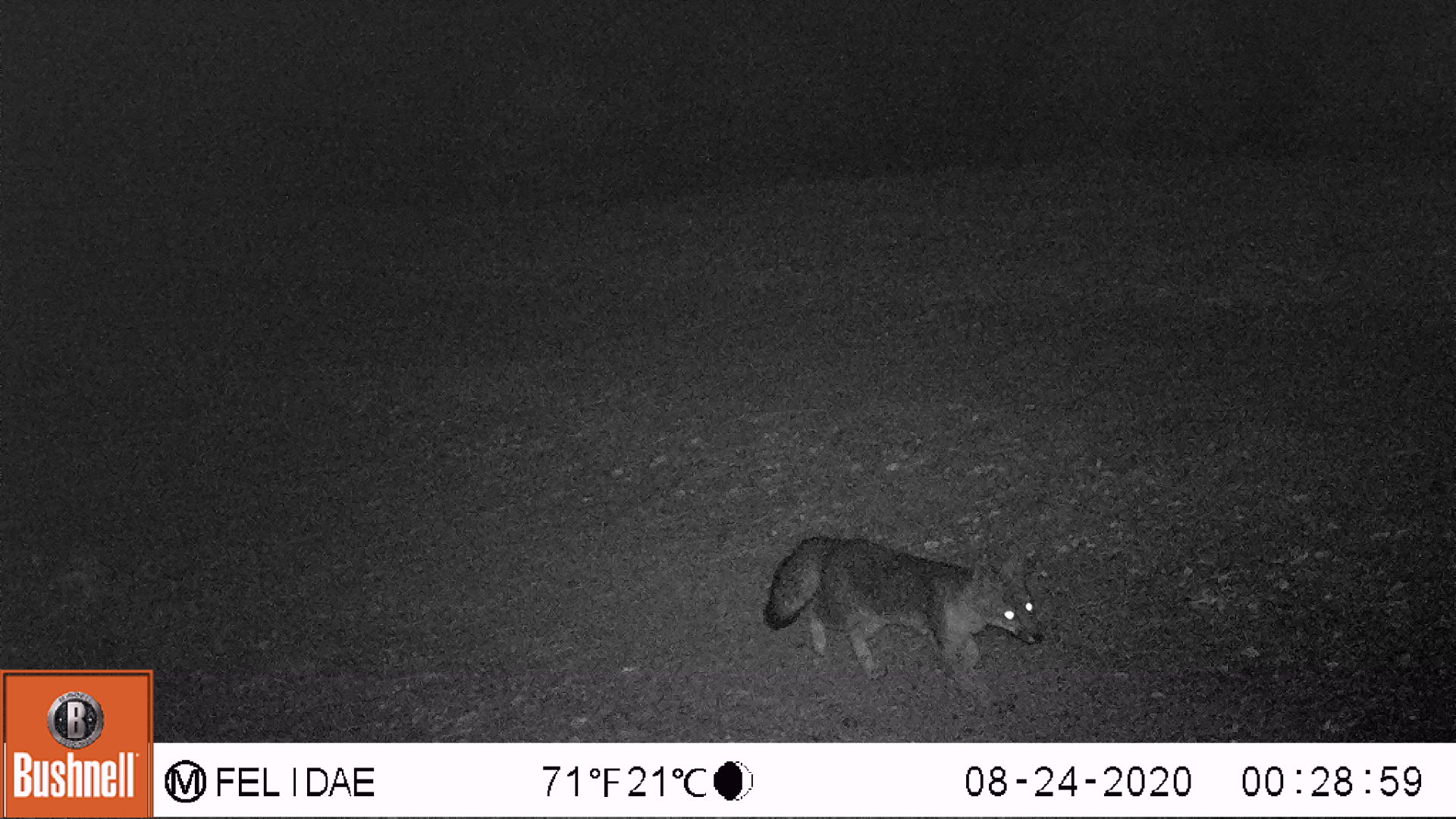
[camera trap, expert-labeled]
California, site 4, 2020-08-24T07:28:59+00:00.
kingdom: Animalia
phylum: Chordata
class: Mammalia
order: Carnivora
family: Canidae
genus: Urocyon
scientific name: Urocyon cinereoargenteus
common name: gray fox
Gray fox (Urocyon cinereoargenteus).